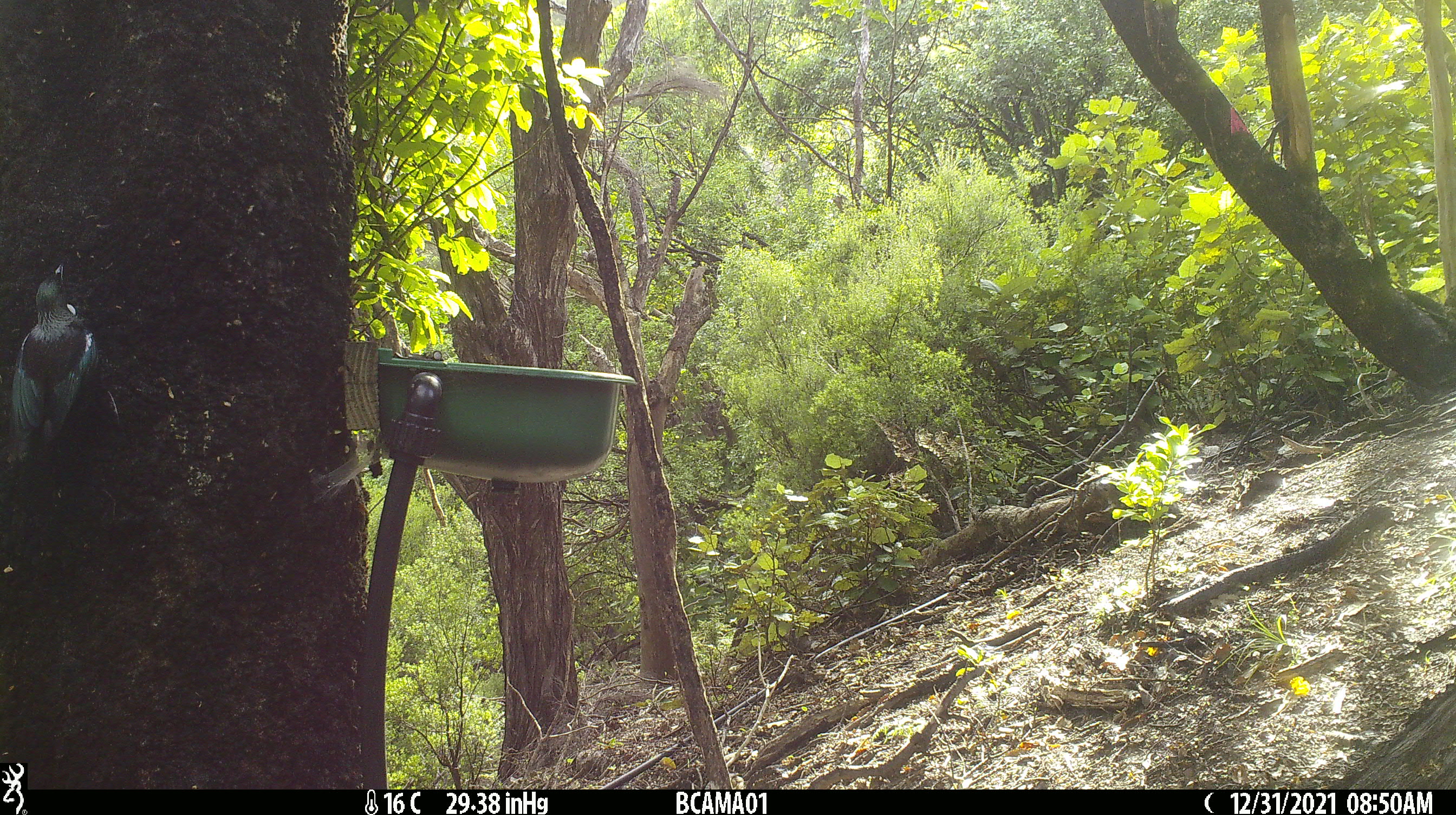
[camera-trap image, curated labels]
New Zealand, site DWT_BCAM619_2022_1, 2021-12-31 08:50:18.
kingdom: Animalia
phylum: Chordata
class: Aves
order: Passeriformes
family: Meliphagidae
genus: Prosthemadera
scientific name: Prosthemadera novaeseelandiae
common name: tui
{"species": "tui (Prosthemadera novaeseelandiae)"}